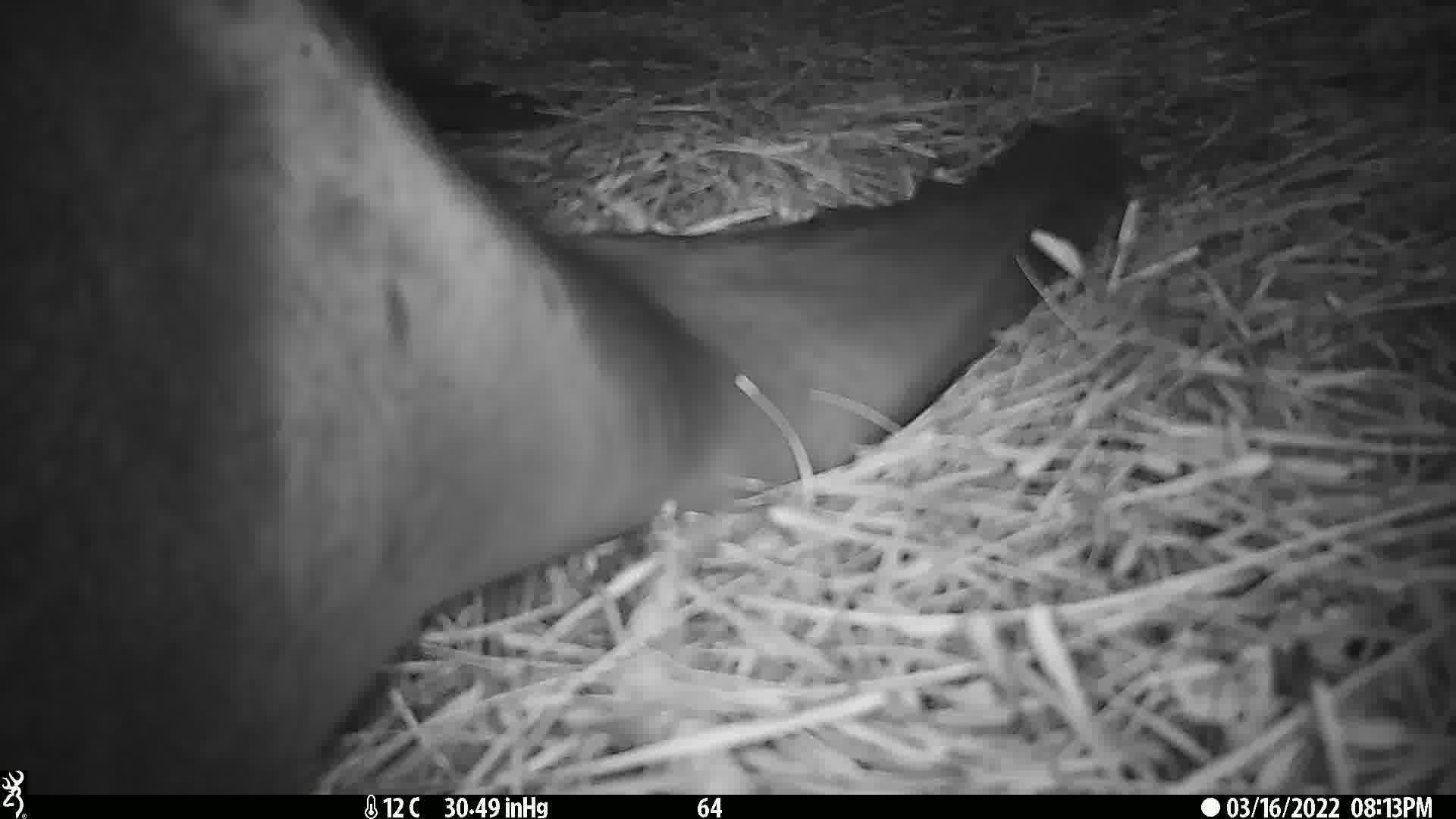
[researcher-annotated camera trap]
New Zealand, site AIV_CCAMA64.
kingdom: Animalia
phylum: Chordata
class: Mammalia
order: Carnivora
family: Otariidae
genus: Phocarctos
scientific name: Phocarctos hookeri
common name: new zealand sea lion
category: sealion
Sealion (new zealand sea lion) (Phocarctos hookeri).